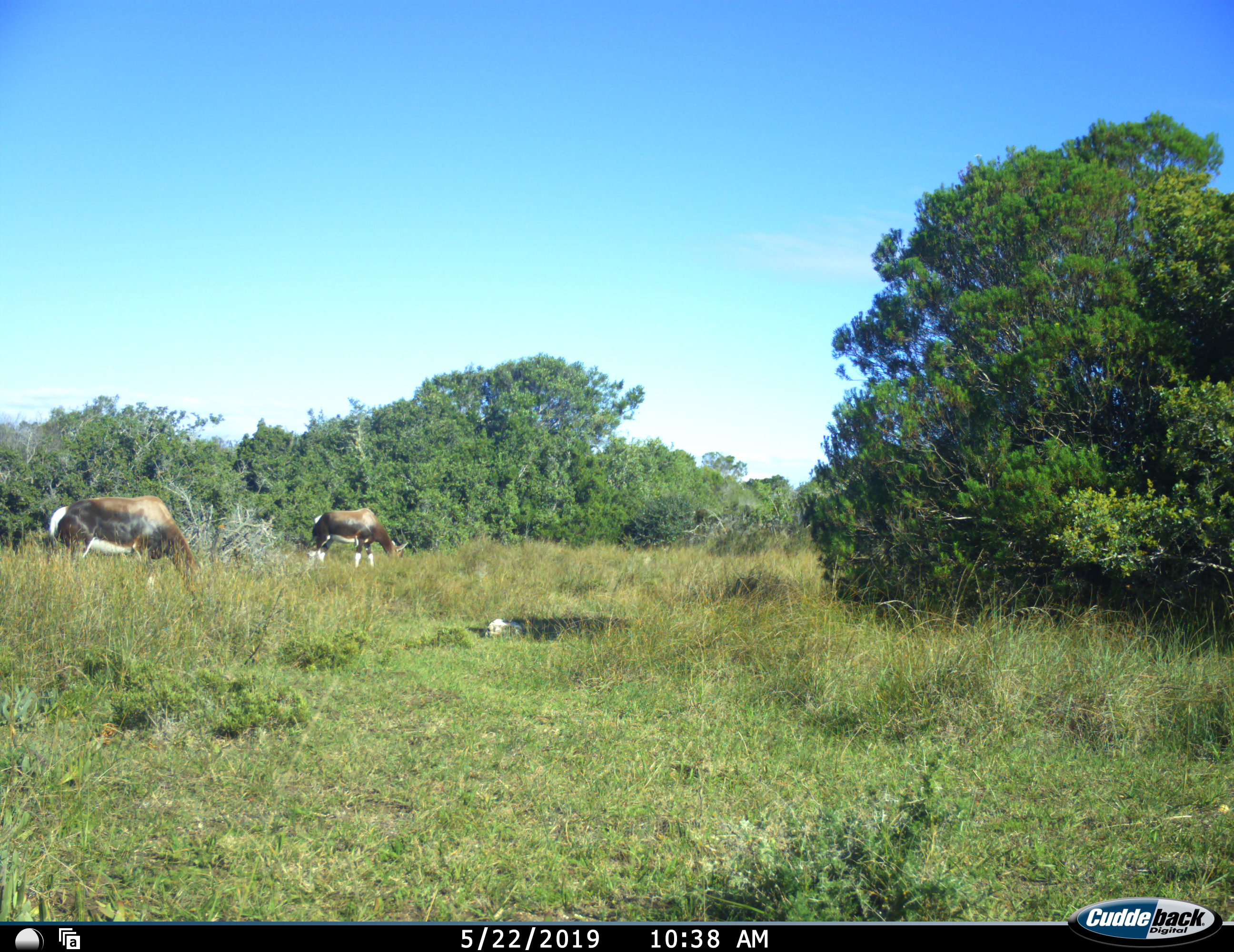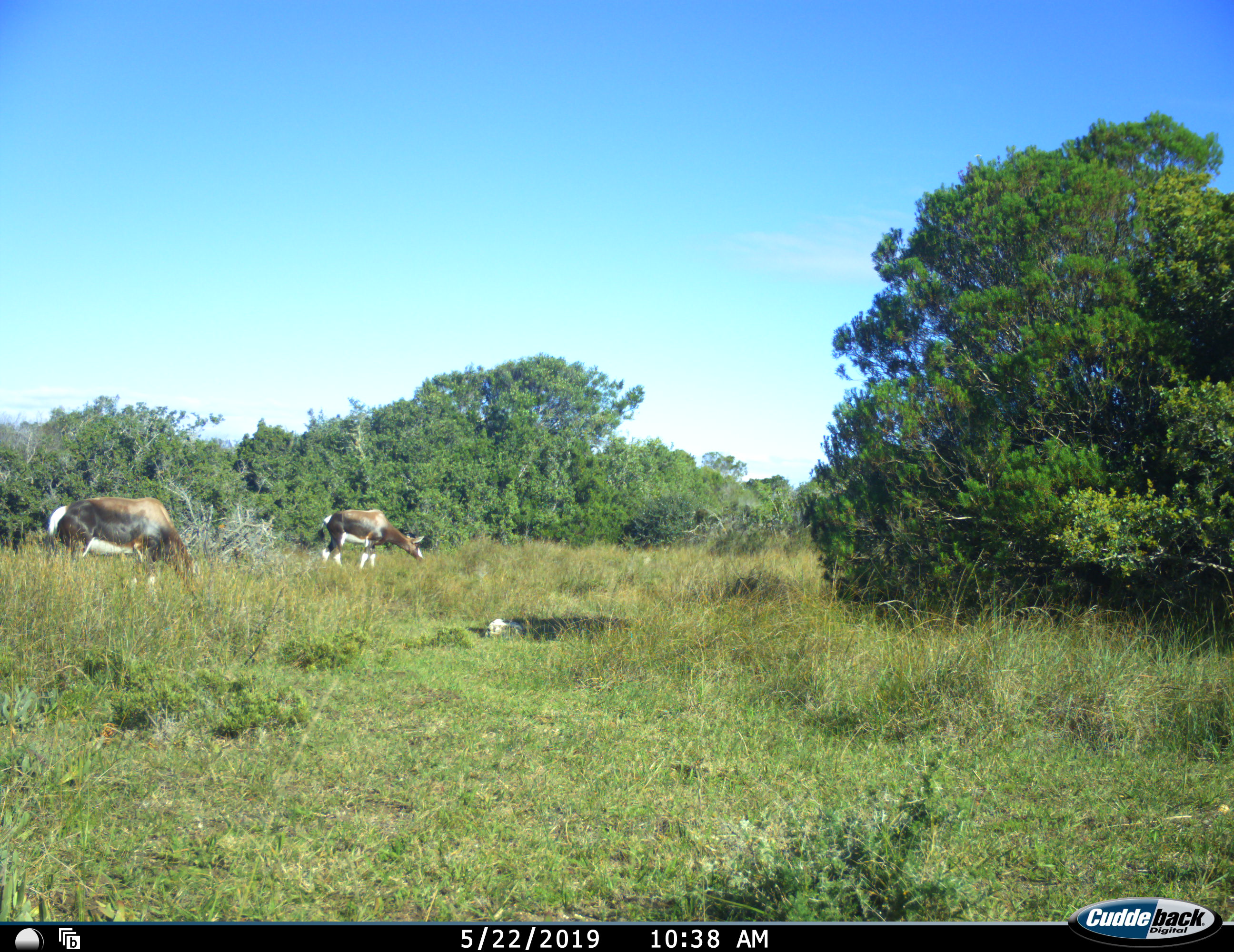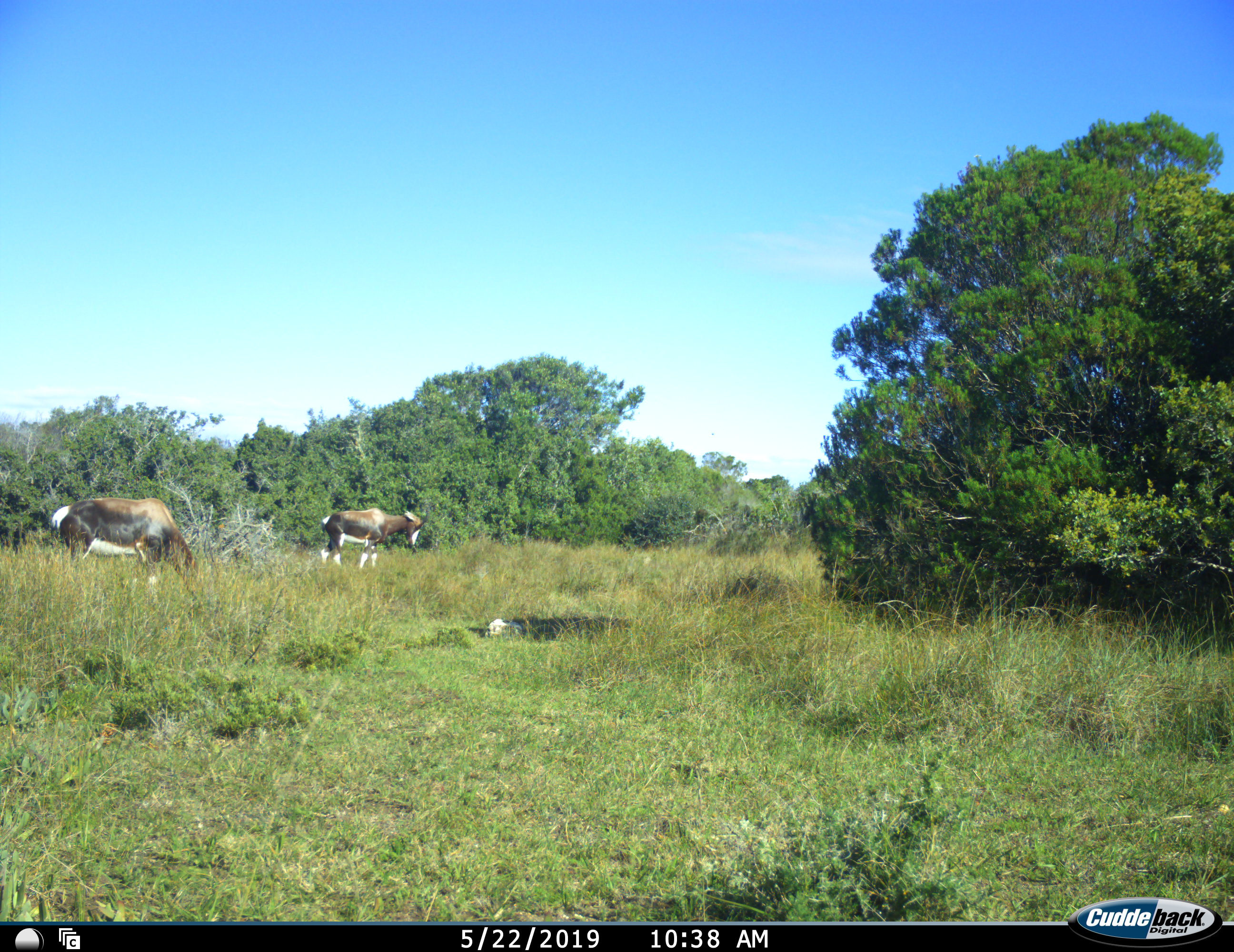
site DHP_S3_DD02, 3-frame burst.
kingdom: Animalia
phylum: Chordata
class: Mammalia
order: Artiodactyla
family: Bovidae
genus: Damaliscus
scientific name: Damaliscus pygargus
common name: bontebok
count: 2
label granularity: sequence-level